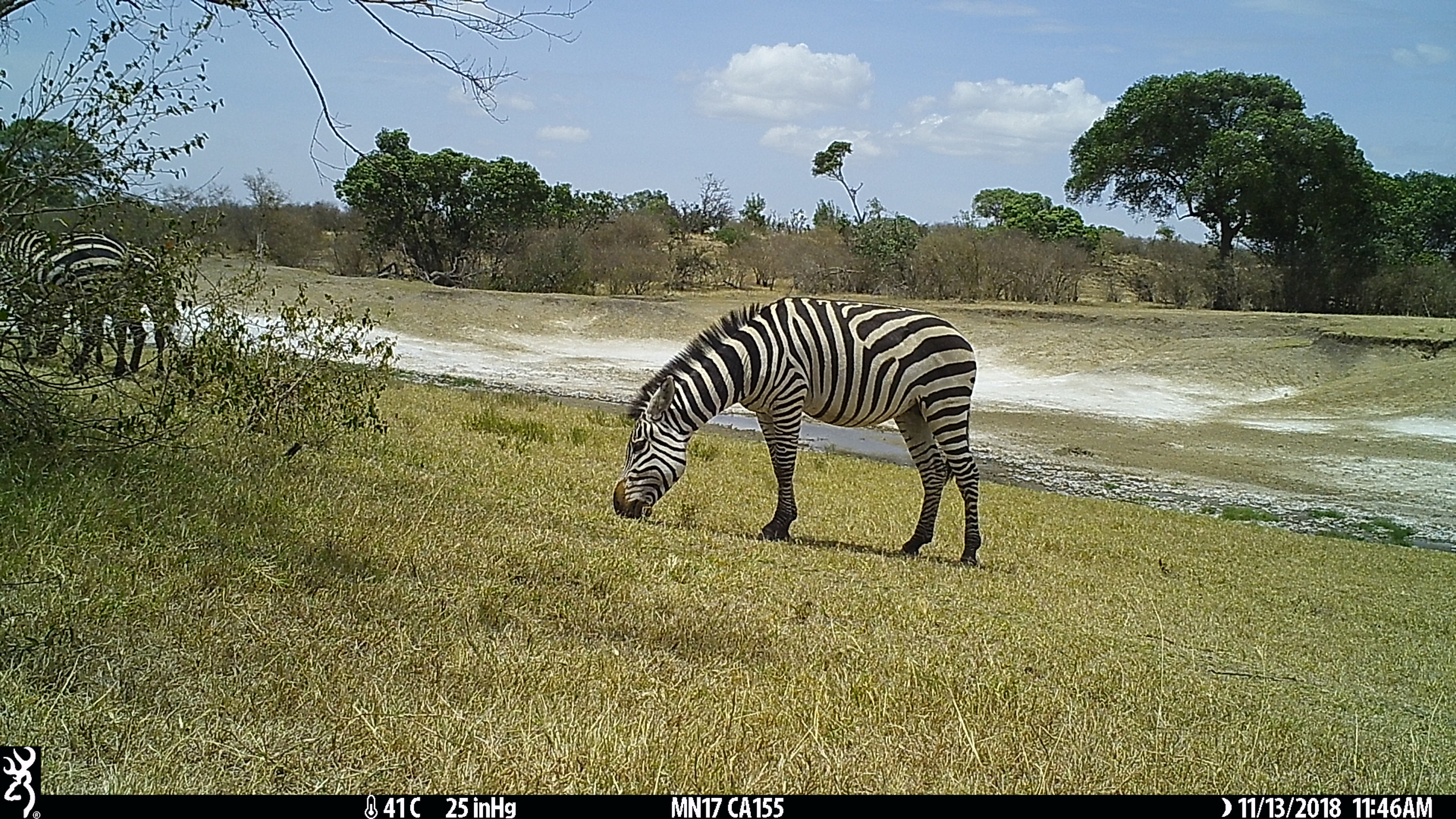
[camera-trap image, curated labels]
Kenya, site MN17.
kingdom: Animalia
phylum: Chordata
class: Mammalia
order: Perissodactyla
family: Equidae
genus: Equus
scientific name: Equus quagga burchellii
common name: burchell's zebra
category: zebra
Zebra (burchell's zebra) (Equus quagga burchellii).